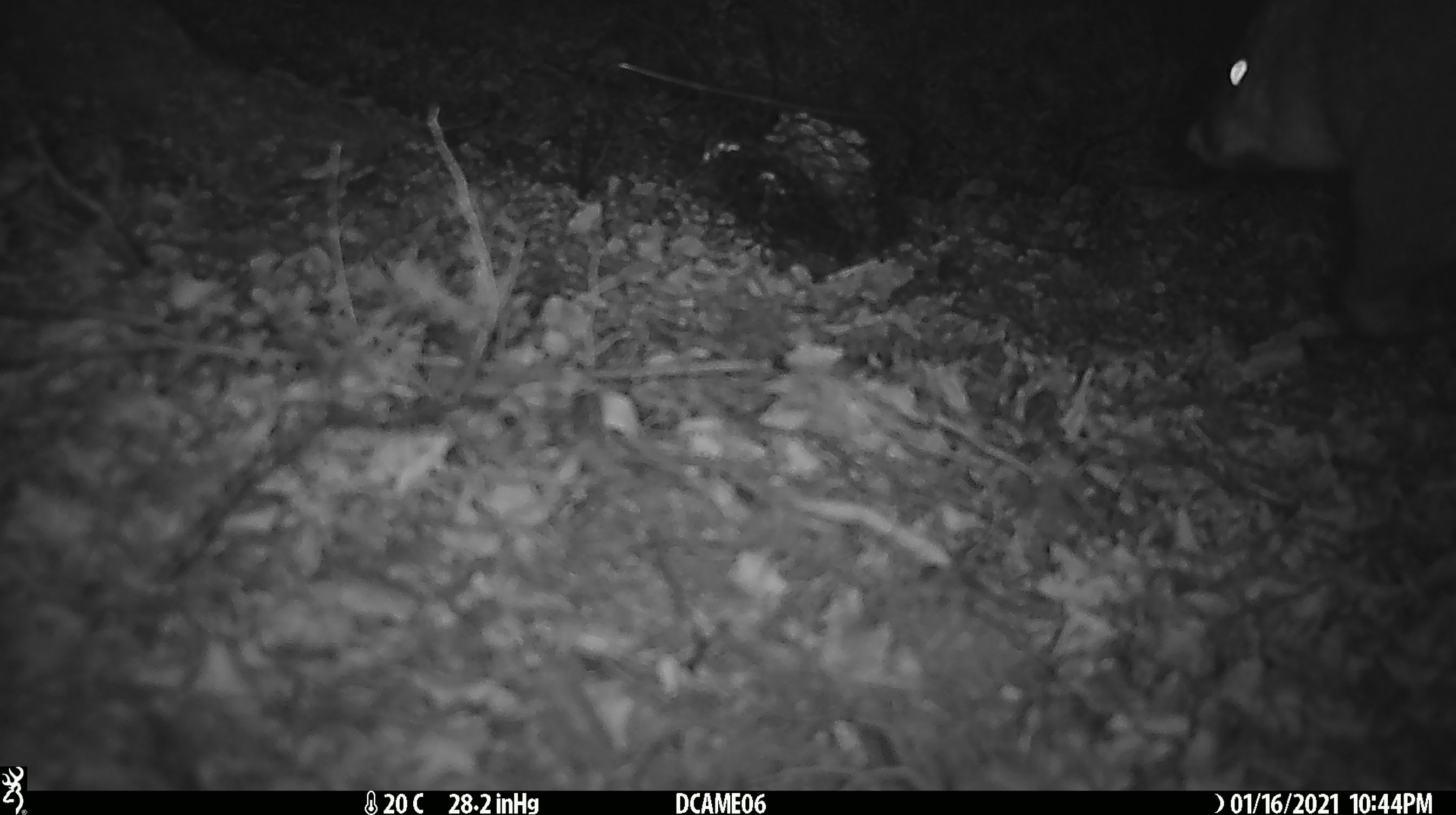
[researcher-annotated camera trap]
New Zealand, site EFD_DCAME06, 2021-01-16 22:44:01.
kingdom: Animalia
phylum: Chordata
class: Mammalia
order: Diprotodontia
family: Phalangeridae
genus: Trichosurus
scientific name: Trichosurus vulpecula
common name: common brushtail possum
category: possum